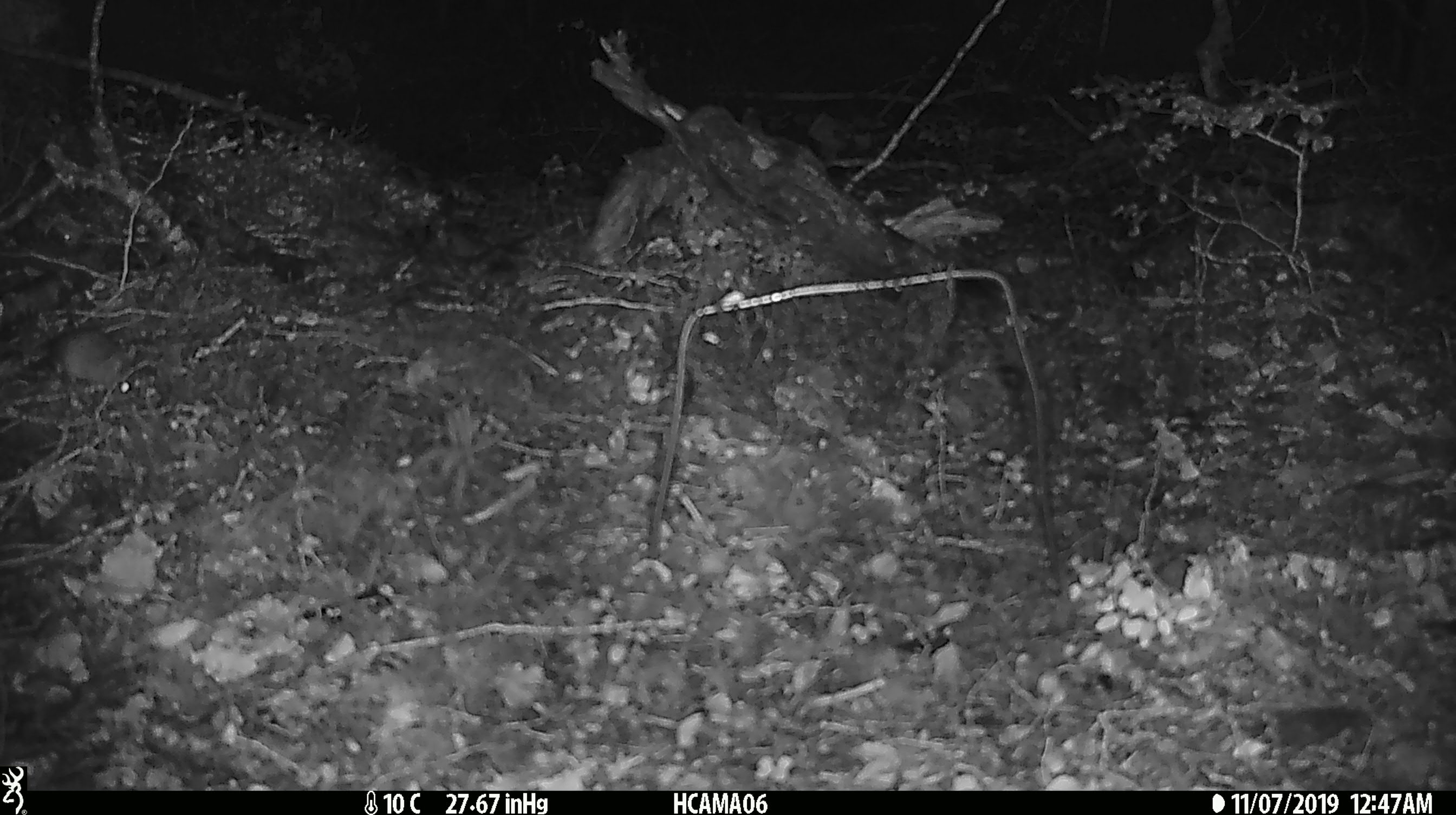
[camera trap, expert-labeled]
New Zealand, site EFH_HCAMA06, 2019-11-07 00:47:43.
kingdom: Animalia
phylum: Chordata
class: Mammalia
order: Rodentia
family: Muridae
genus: Mus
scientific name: Mus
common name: mouse